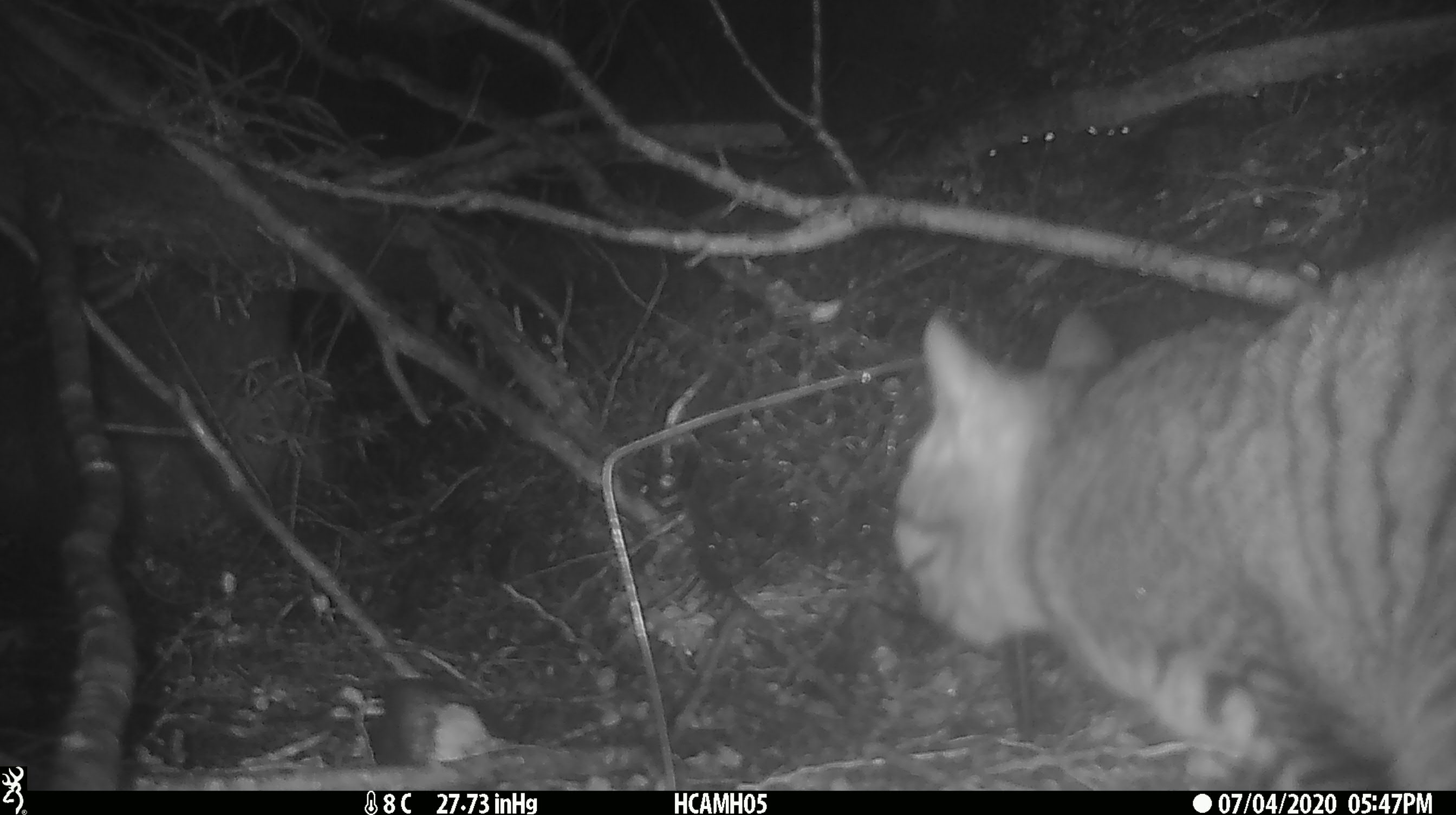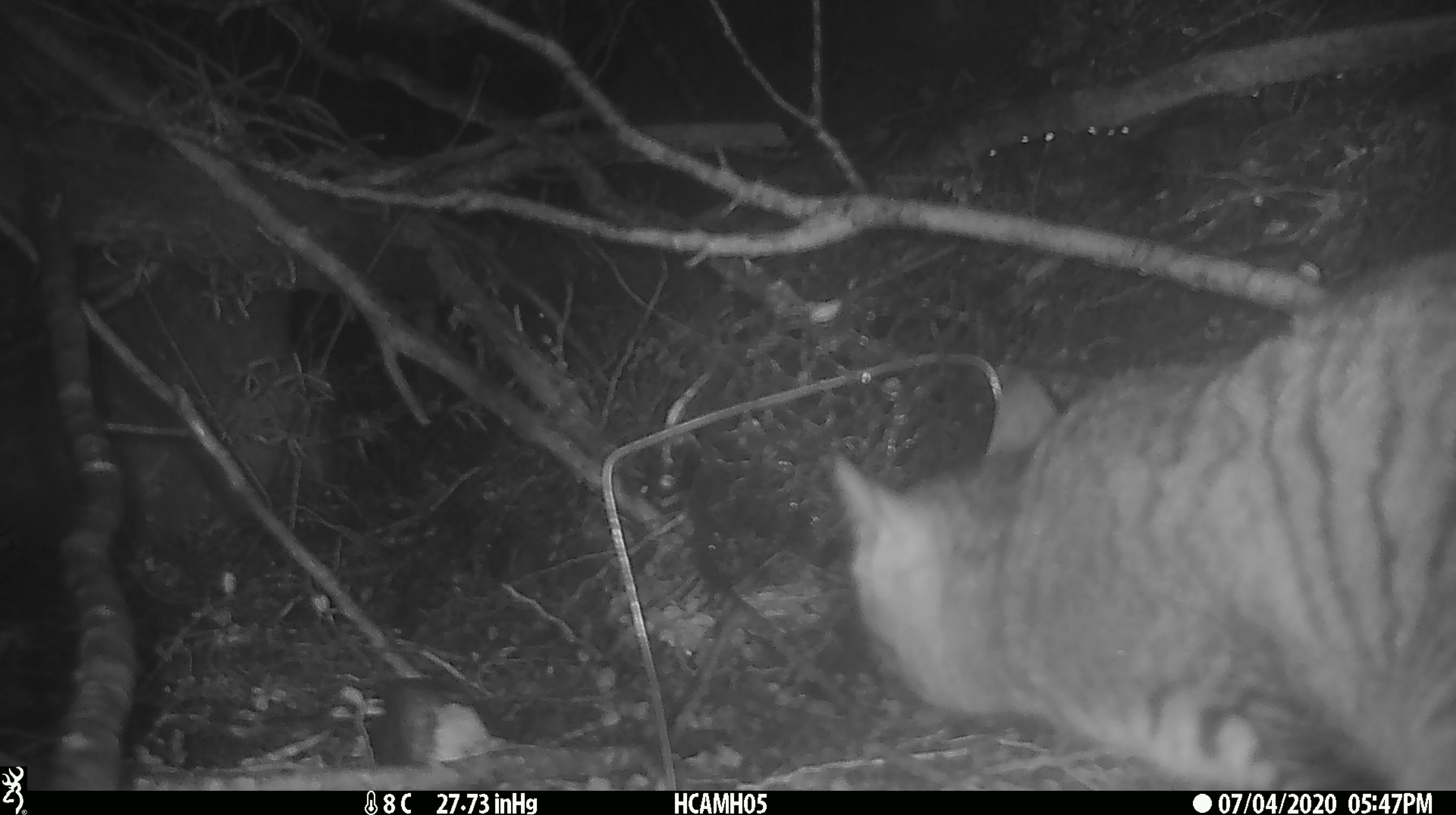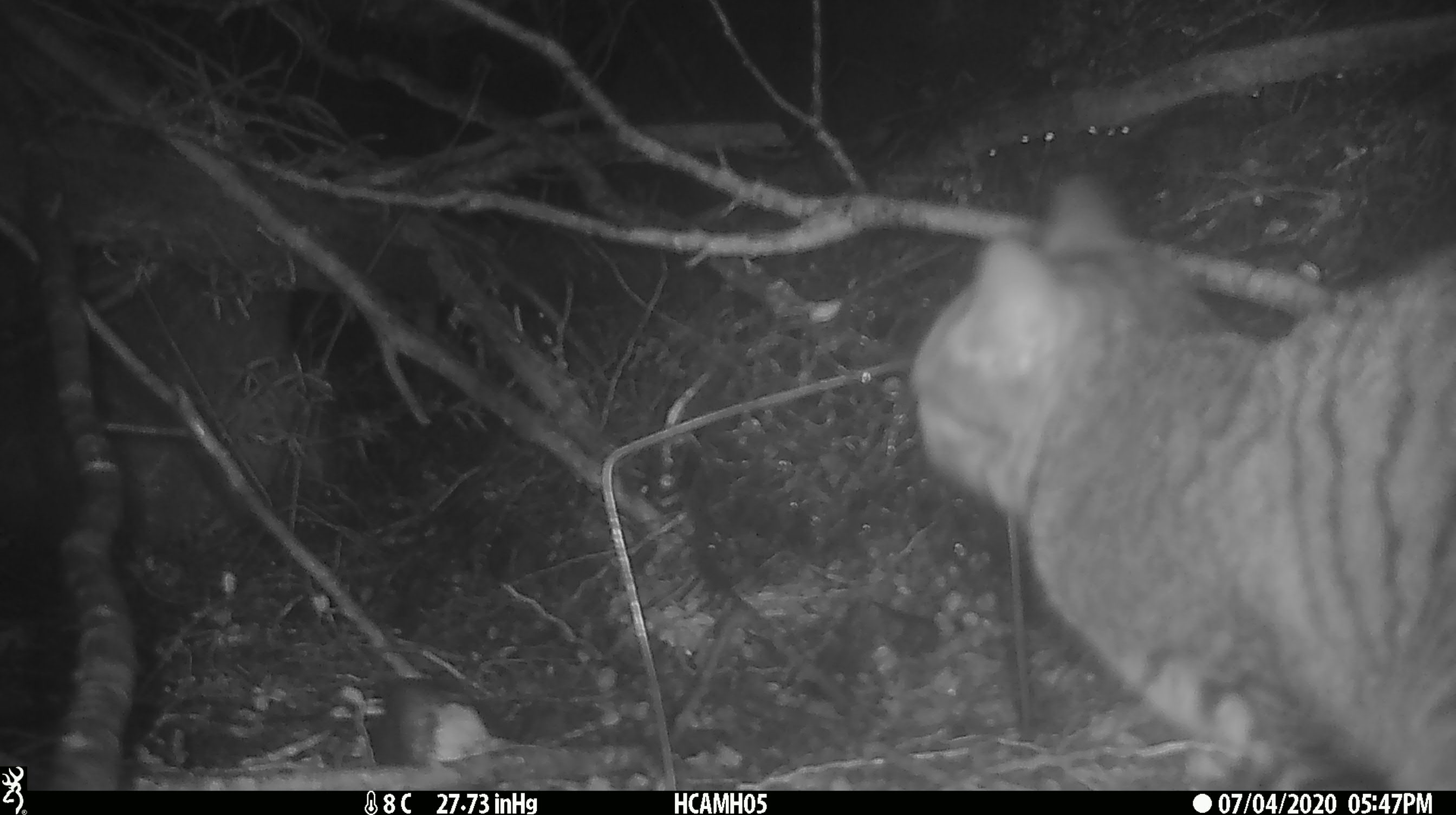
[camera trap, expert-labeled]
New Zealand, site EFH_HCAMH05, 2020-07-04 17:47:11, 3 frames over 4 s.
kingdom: Animalia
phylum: Chordata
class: Mammalia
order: Carnivora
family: Felidae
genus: Felis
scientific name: Felis catus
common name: domestic cat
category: cat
Cat (domestic cat) (Felis catus).